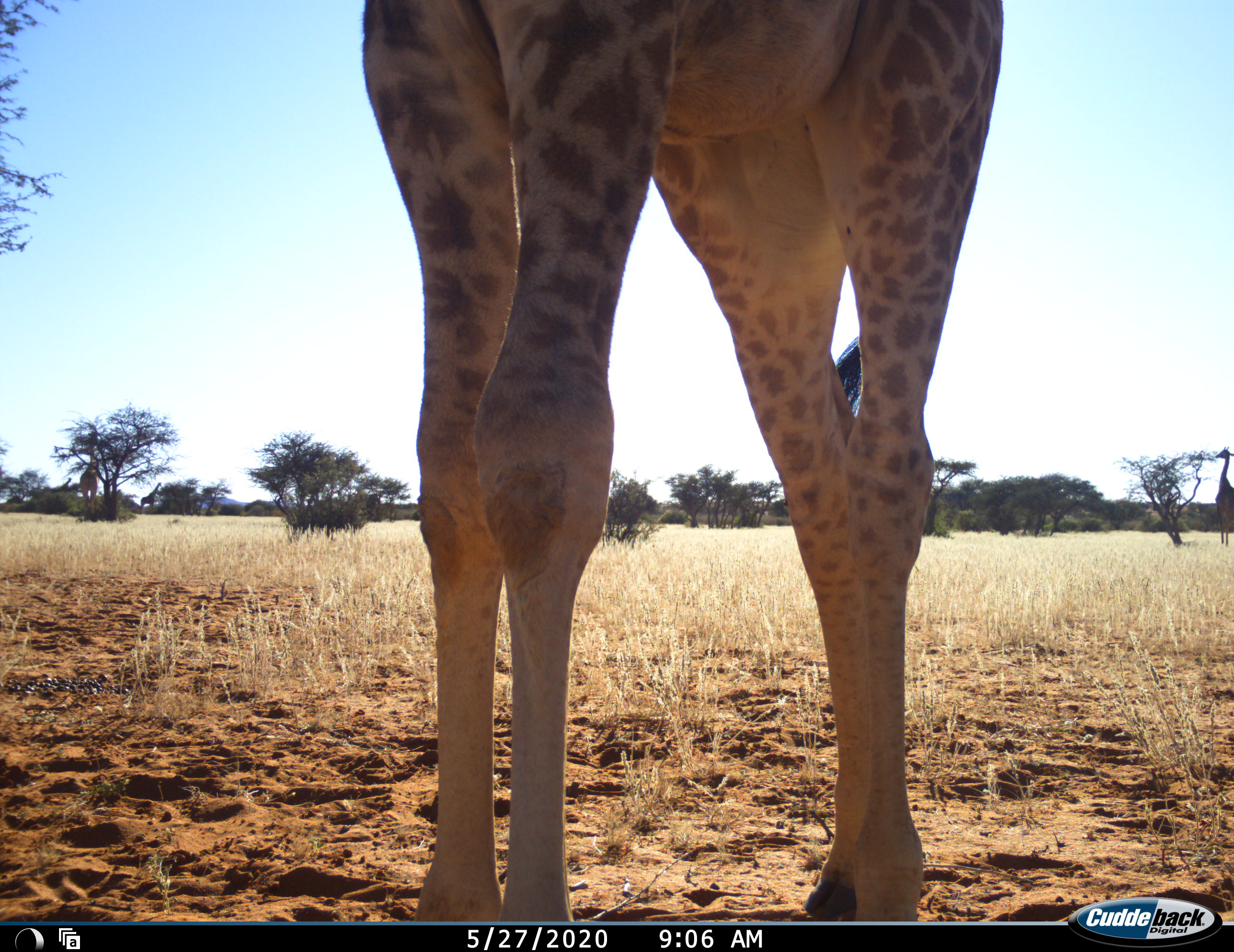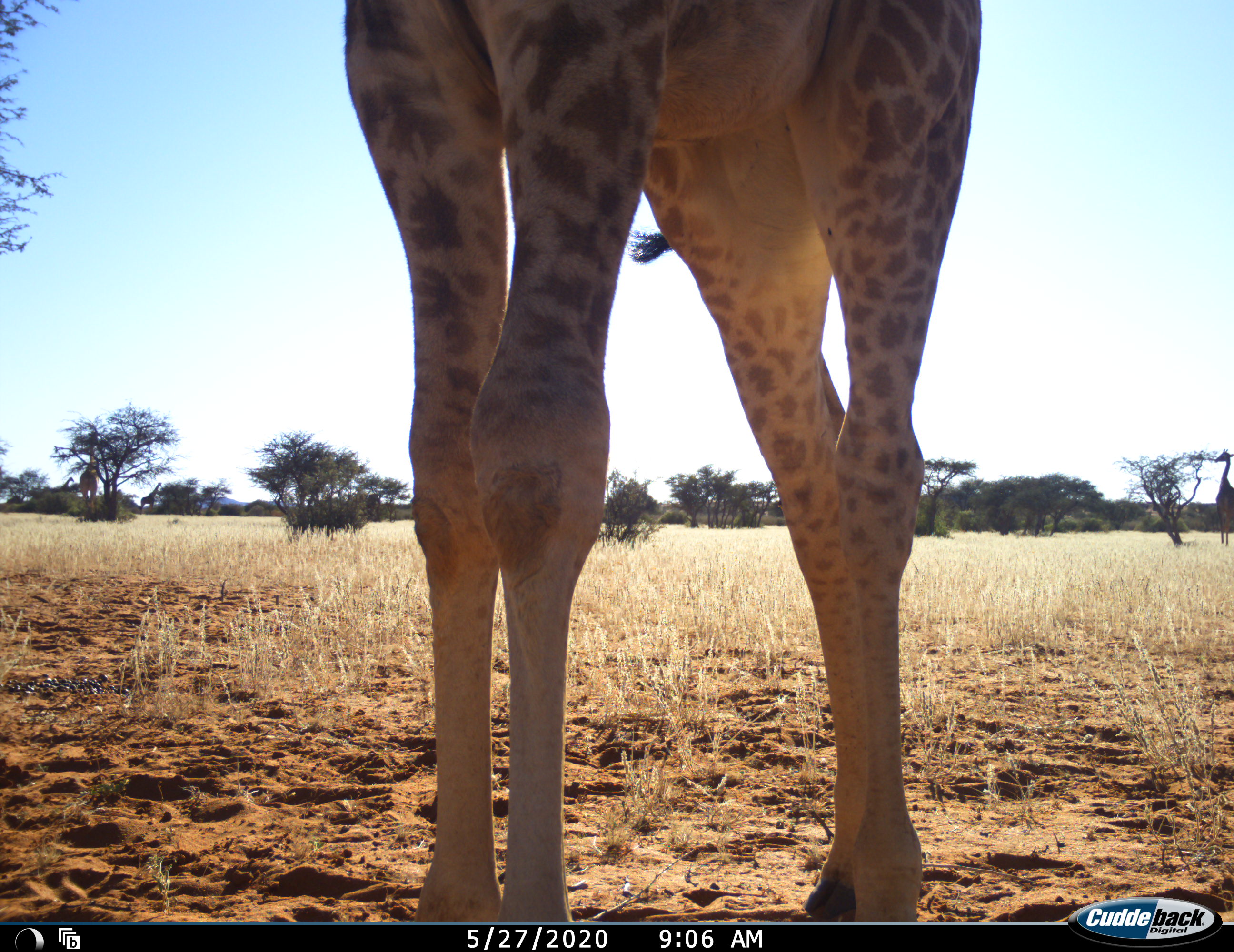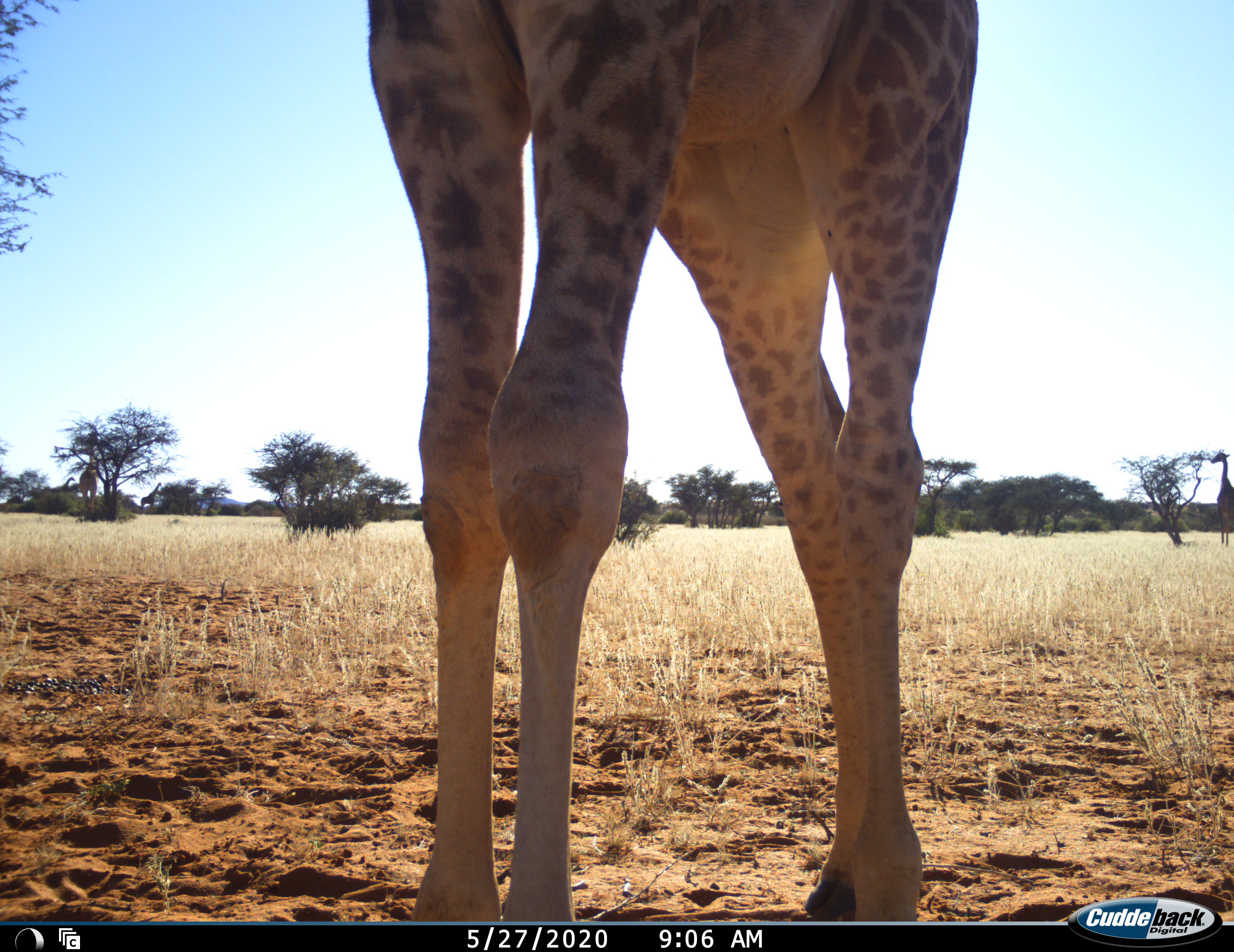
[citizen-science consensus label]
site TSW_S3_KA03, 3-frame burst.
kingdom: Animalia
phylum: Chordata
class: Mammalia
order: Artiodactyla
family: Giraffidae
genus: Giraffa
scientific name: Giraffa camelopardalis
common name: giraffe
Giraffe (Giraffa camelopardalis), count 5. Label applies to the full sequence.